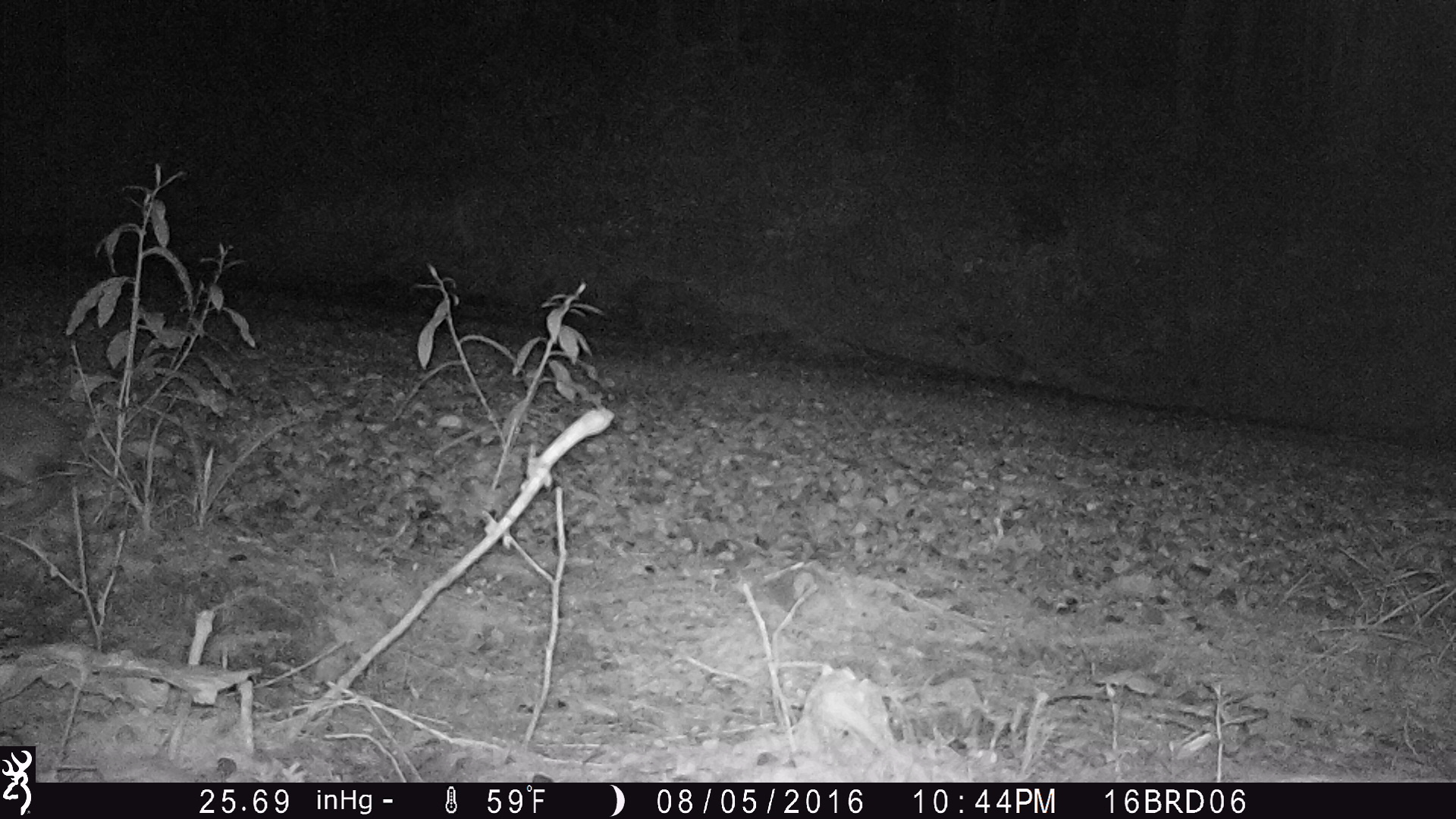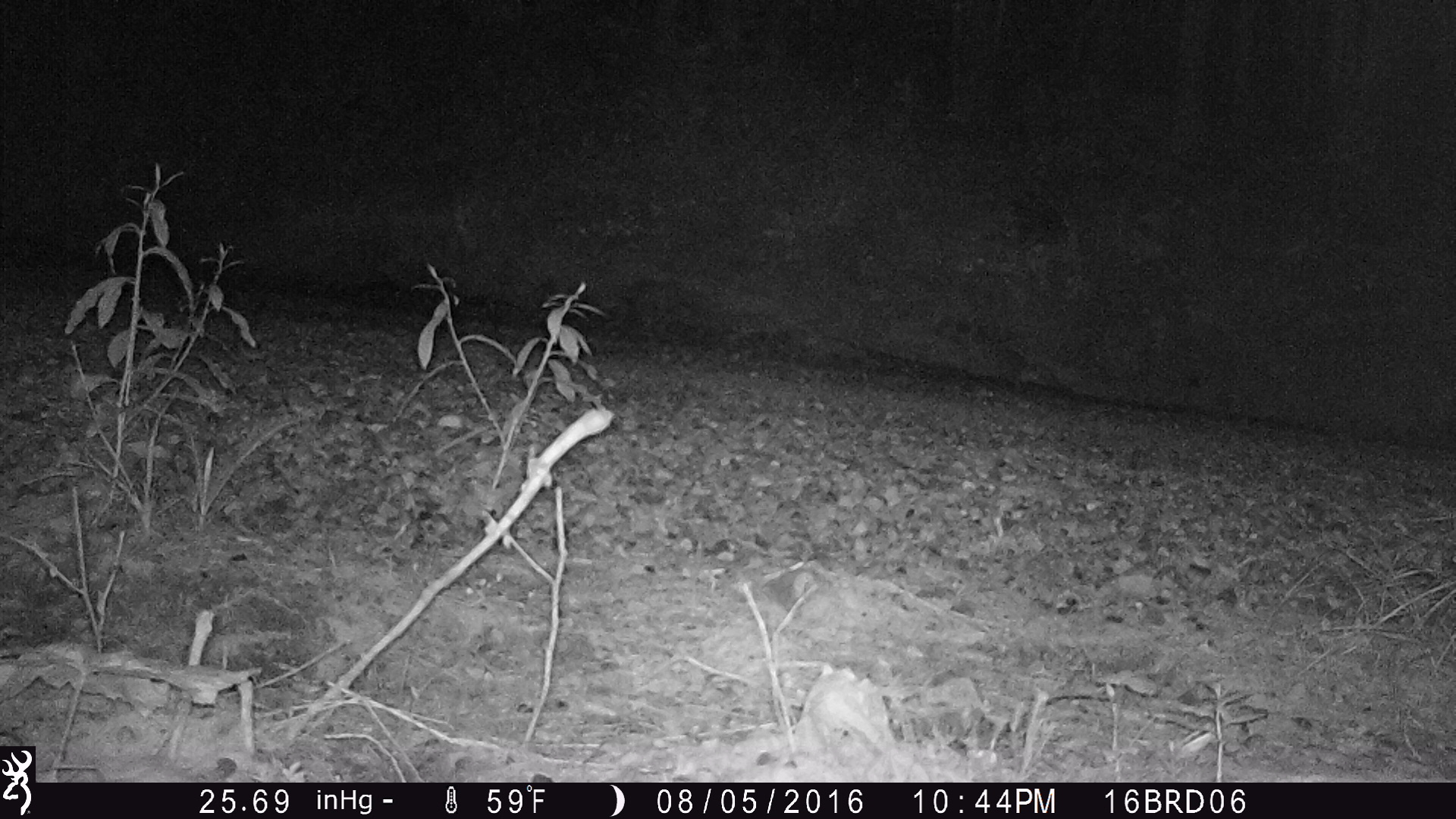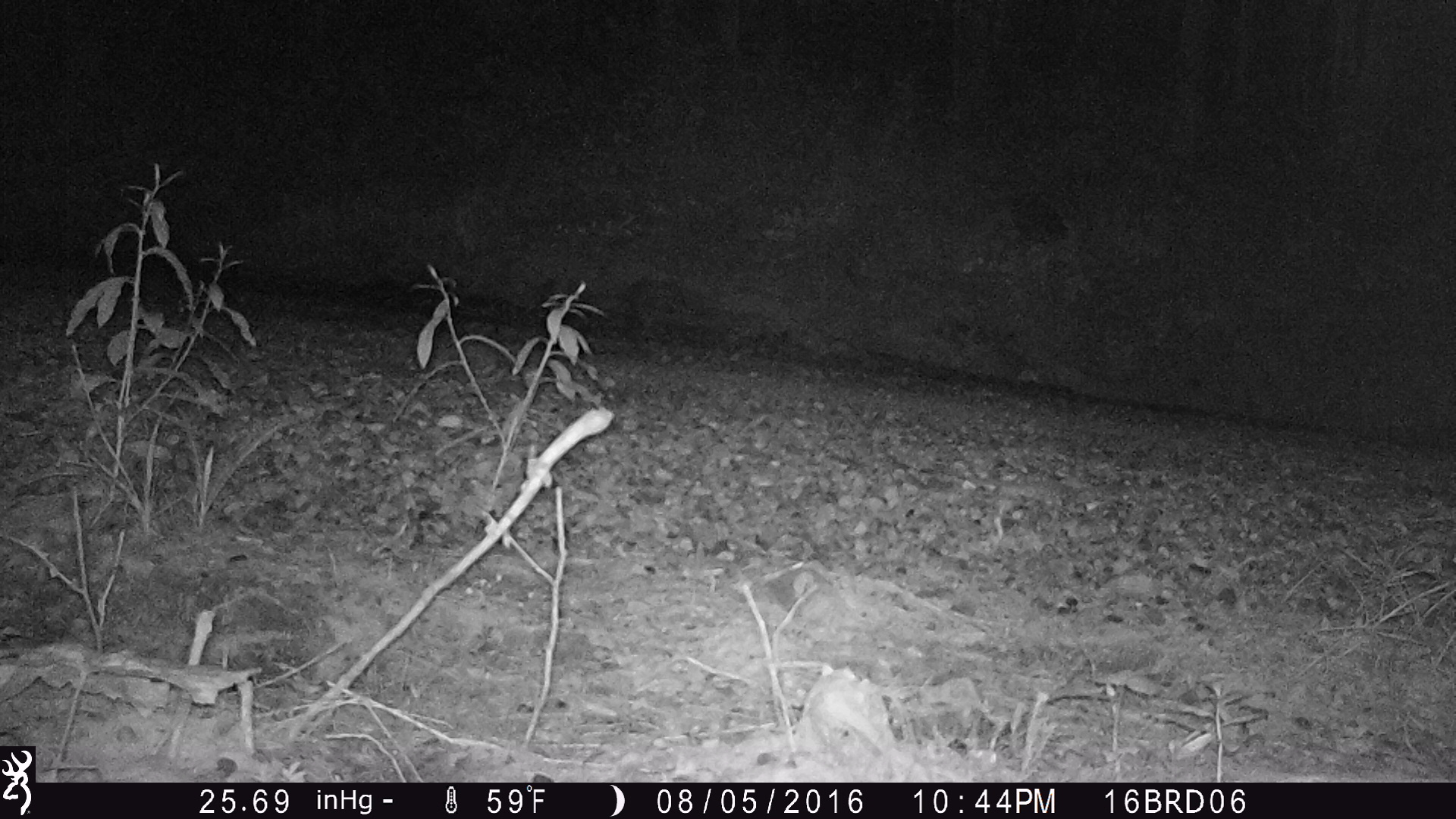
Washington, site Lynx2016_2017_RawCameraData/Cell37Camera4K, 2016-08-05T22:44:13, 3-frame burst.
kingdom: Animalia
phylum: Chordata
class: Mammalia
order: Lagomorpha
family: Leporidae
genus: Lepus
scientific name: Lepus americanus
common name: snowshoe hare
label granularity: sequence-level